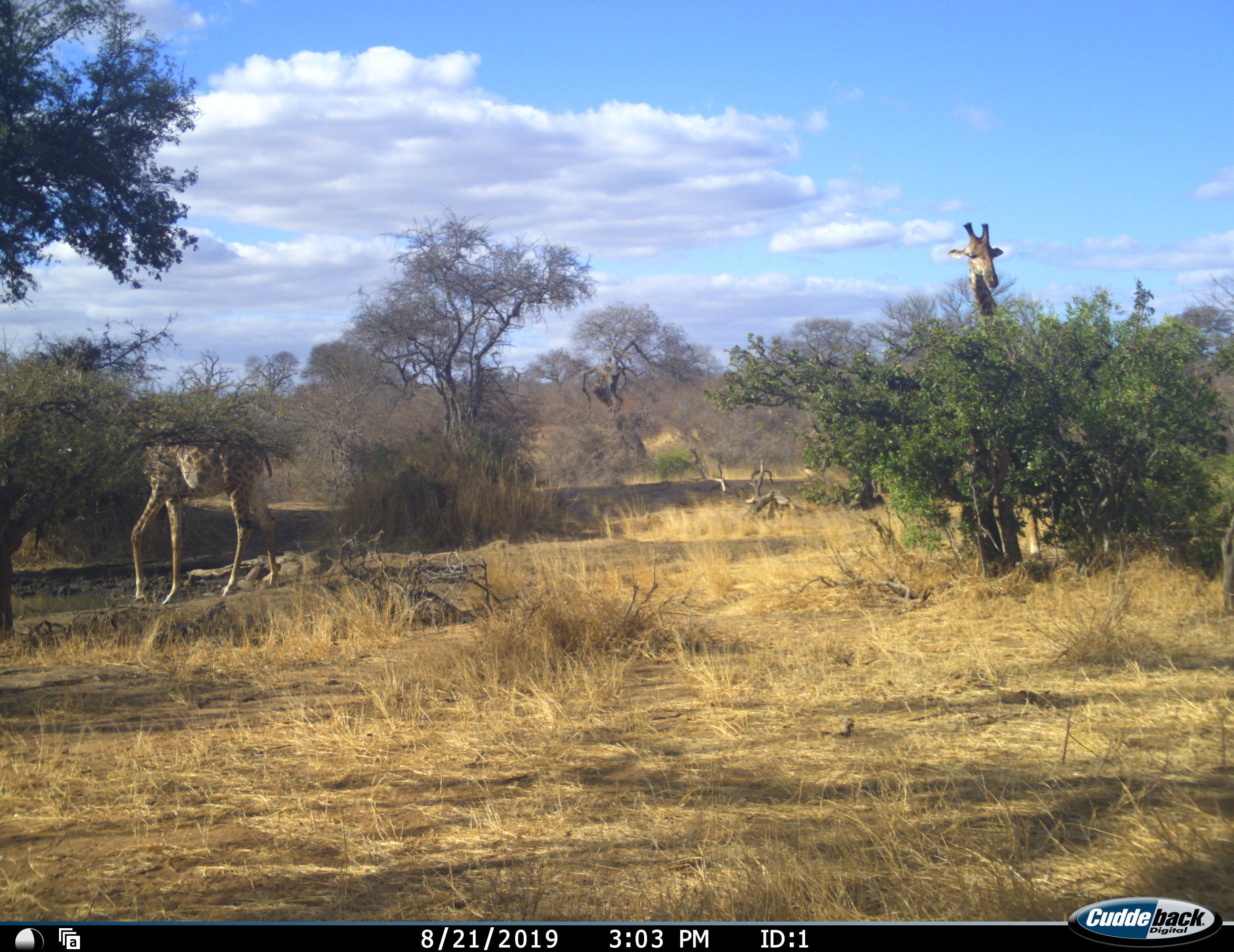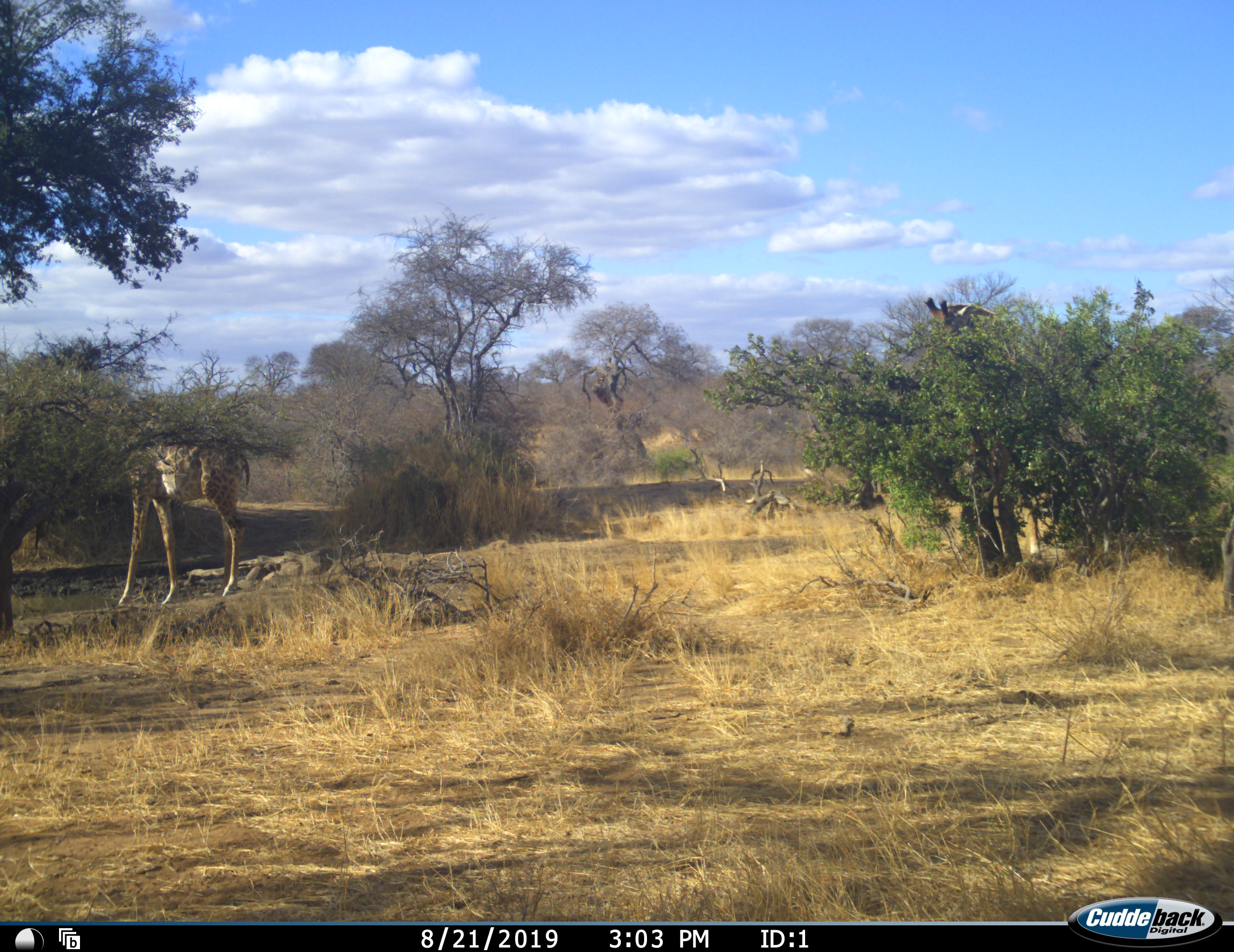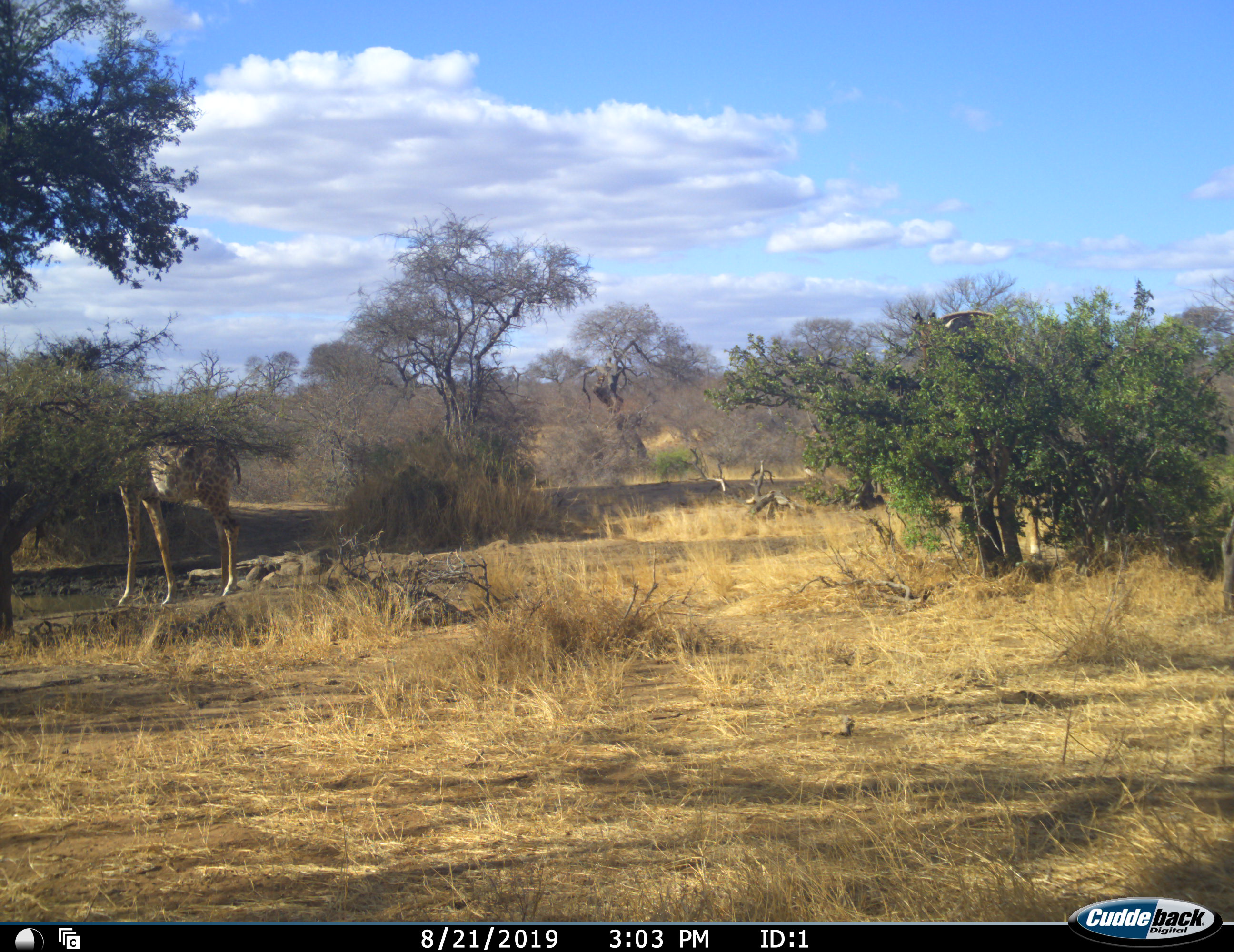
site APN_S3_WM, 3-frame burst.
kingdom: Animalia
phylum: Chordata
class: Mammalia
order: Artiodactyla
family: Giraffidae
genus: Giraffa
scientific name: Giraffa camelopardalis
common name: giraffe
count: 2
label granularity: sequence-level